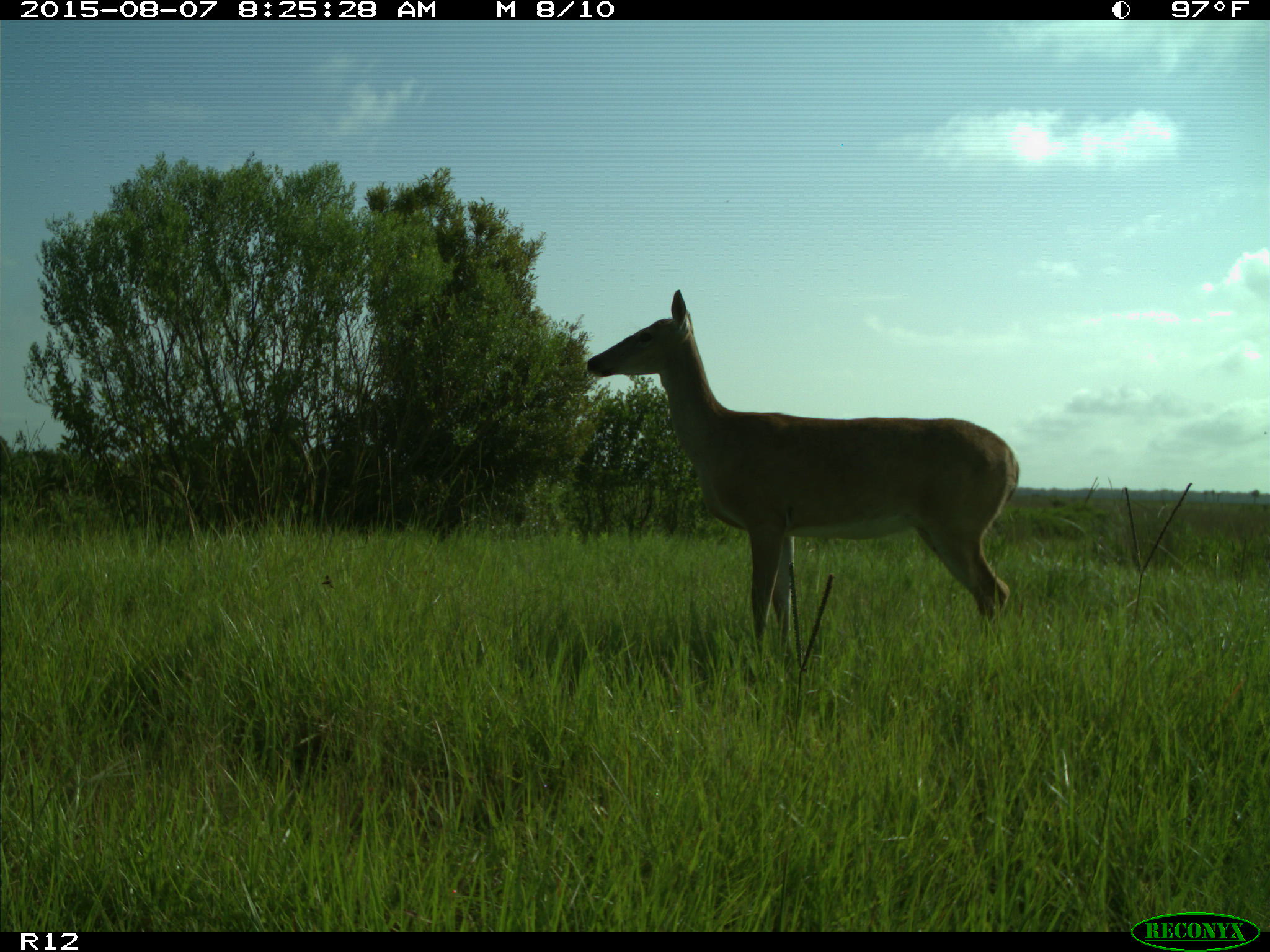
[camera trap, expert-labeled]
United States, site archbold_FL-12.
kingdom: Animalia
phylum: Chordata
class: Mammalia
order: Artiodactyla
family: Cervidae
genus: Odocoileus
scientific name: Odocoileus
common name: deer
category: unidentified deer